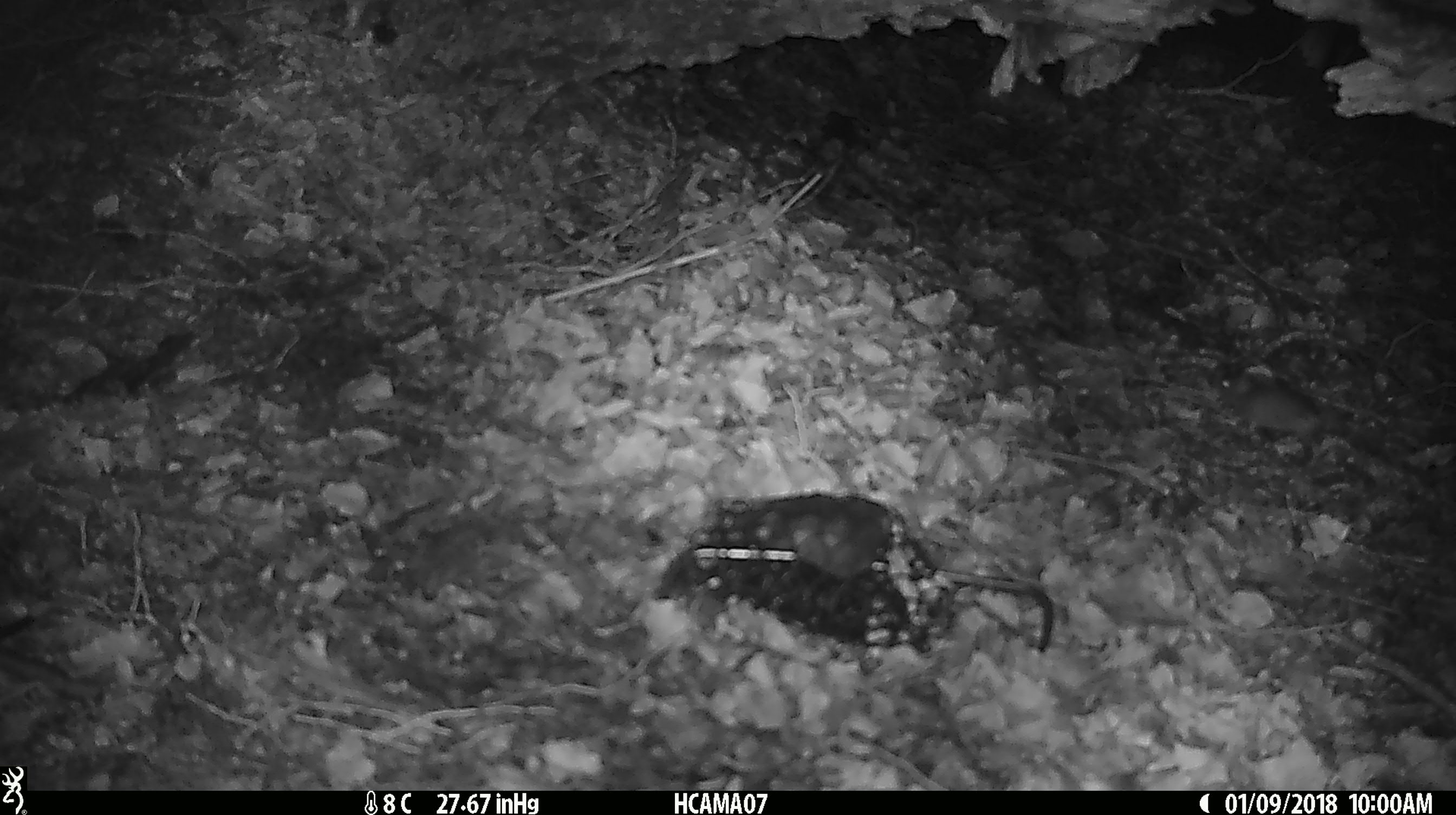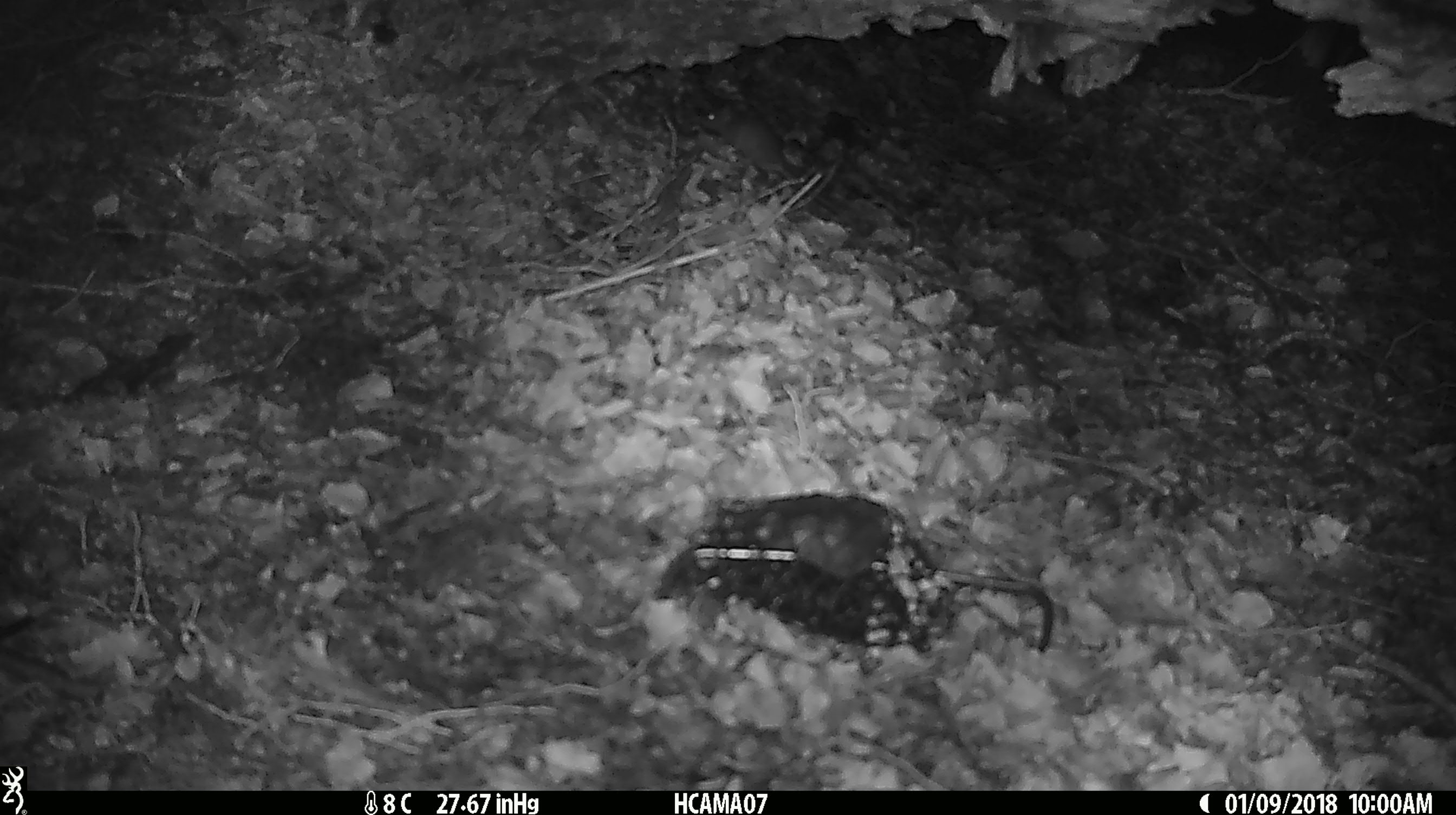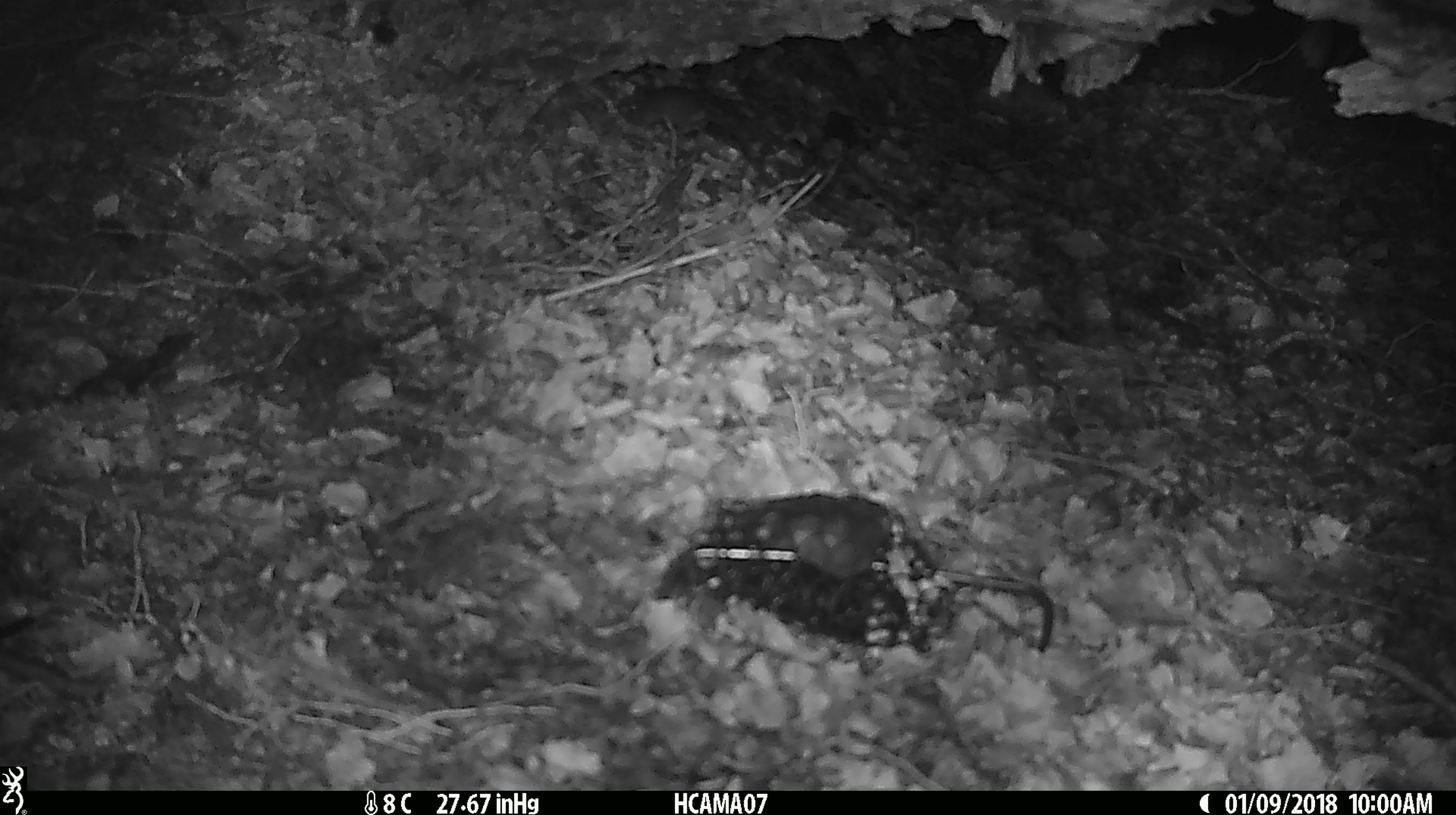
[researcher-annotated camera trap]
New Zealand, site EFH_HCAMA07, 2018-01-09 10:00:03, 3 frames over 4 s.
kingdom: Animalia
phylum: Chordata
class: Mammalia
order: Rodentia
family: Muridae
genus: Mus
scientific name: Mus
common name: mouse